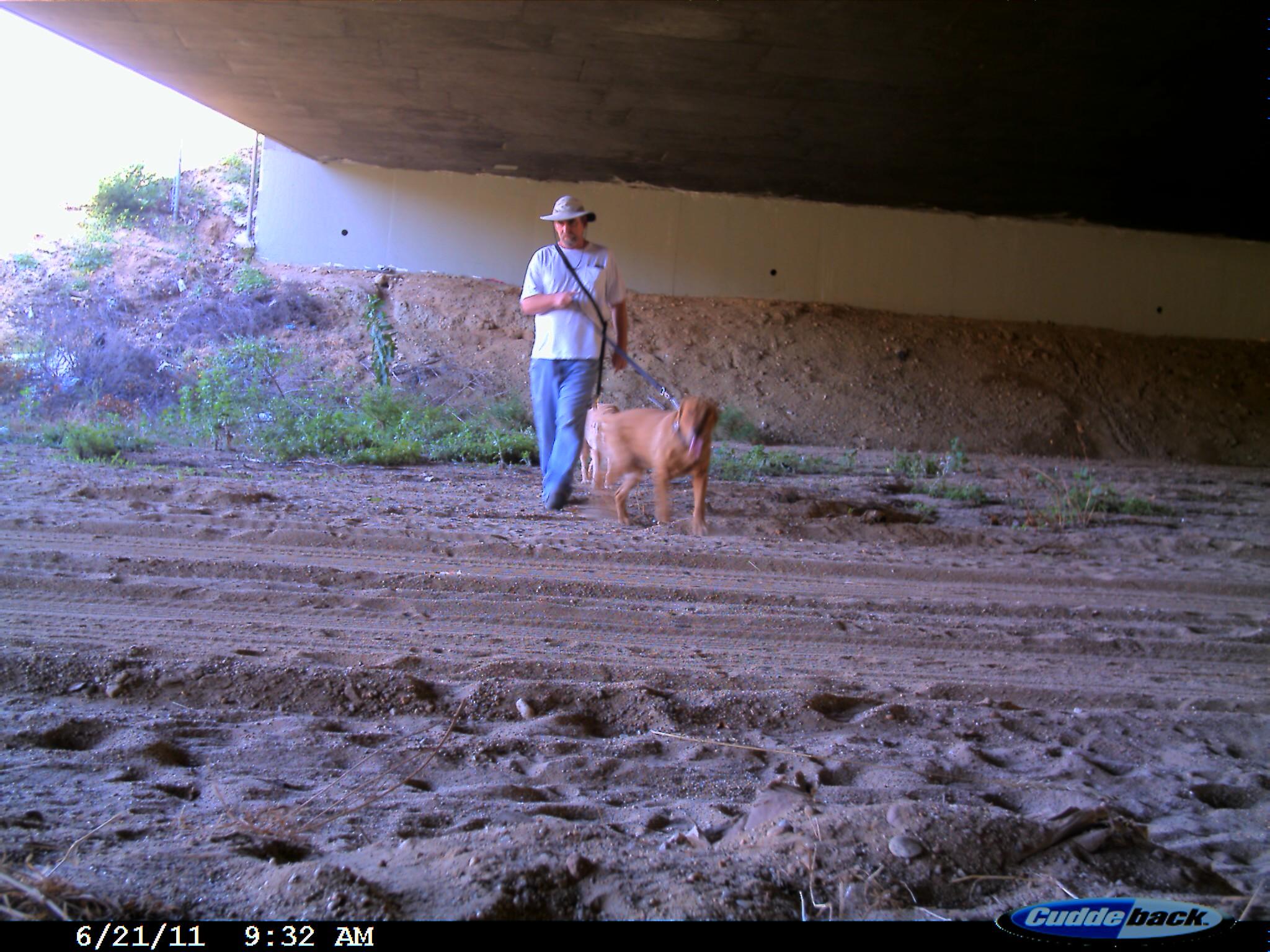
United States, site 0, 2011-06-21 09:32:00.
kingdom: Animalia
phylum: Chordata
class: Mammalia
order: Carnivora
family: Canidae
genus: Canis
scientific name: Canis familiaris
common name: domestic dog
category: dog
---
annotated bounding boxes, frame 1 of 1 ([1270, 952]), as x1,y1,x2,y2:
dog: 573,379,740,545